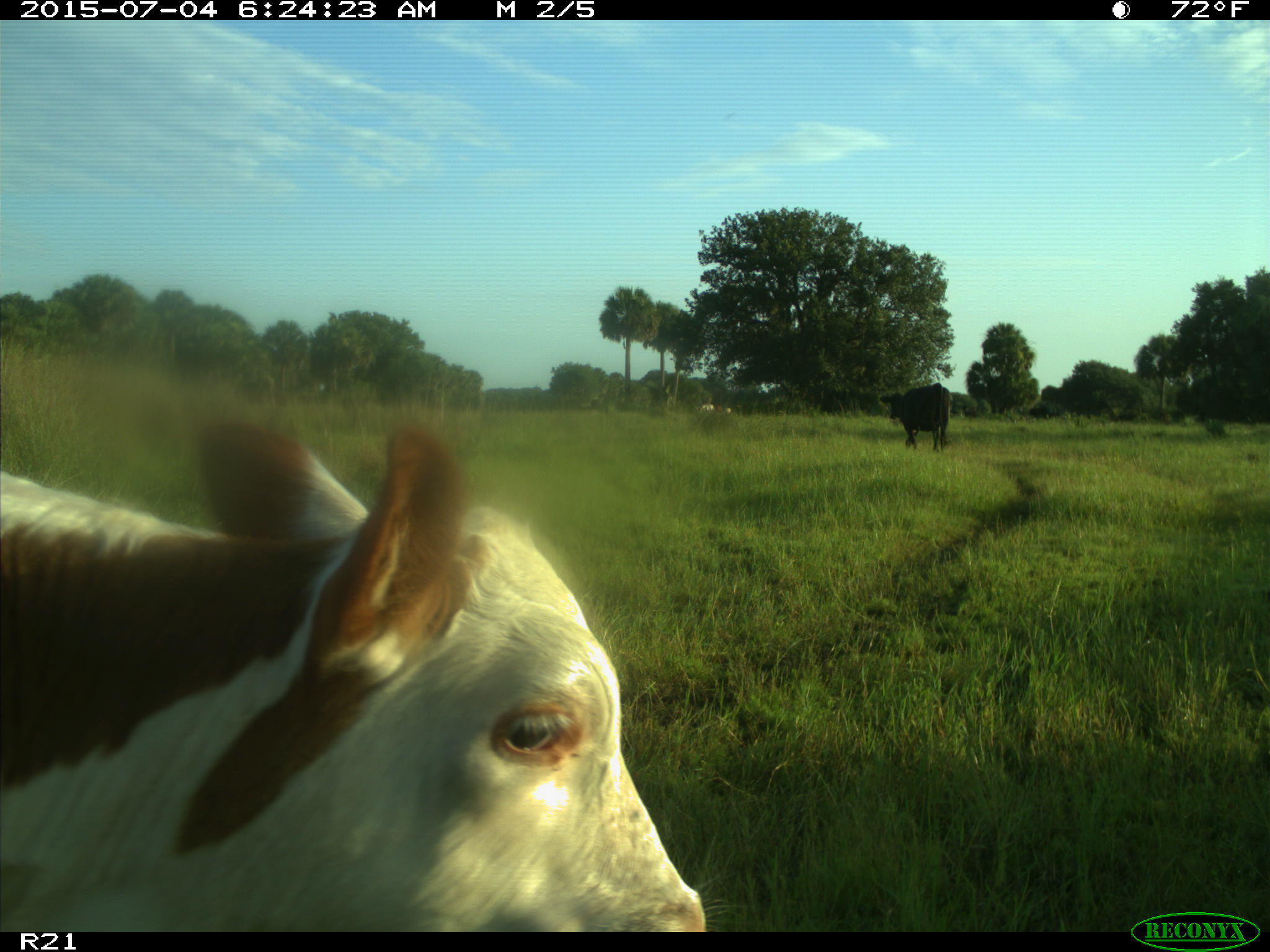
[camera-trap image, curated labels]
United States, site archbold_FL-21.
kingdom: Animalia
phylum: Chordata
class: Mammalia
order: Artiodactyla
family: Bovidae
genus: Bos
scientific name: Bos taurus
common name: domestic cow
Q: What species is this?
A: Bos taurus (domestic cow).